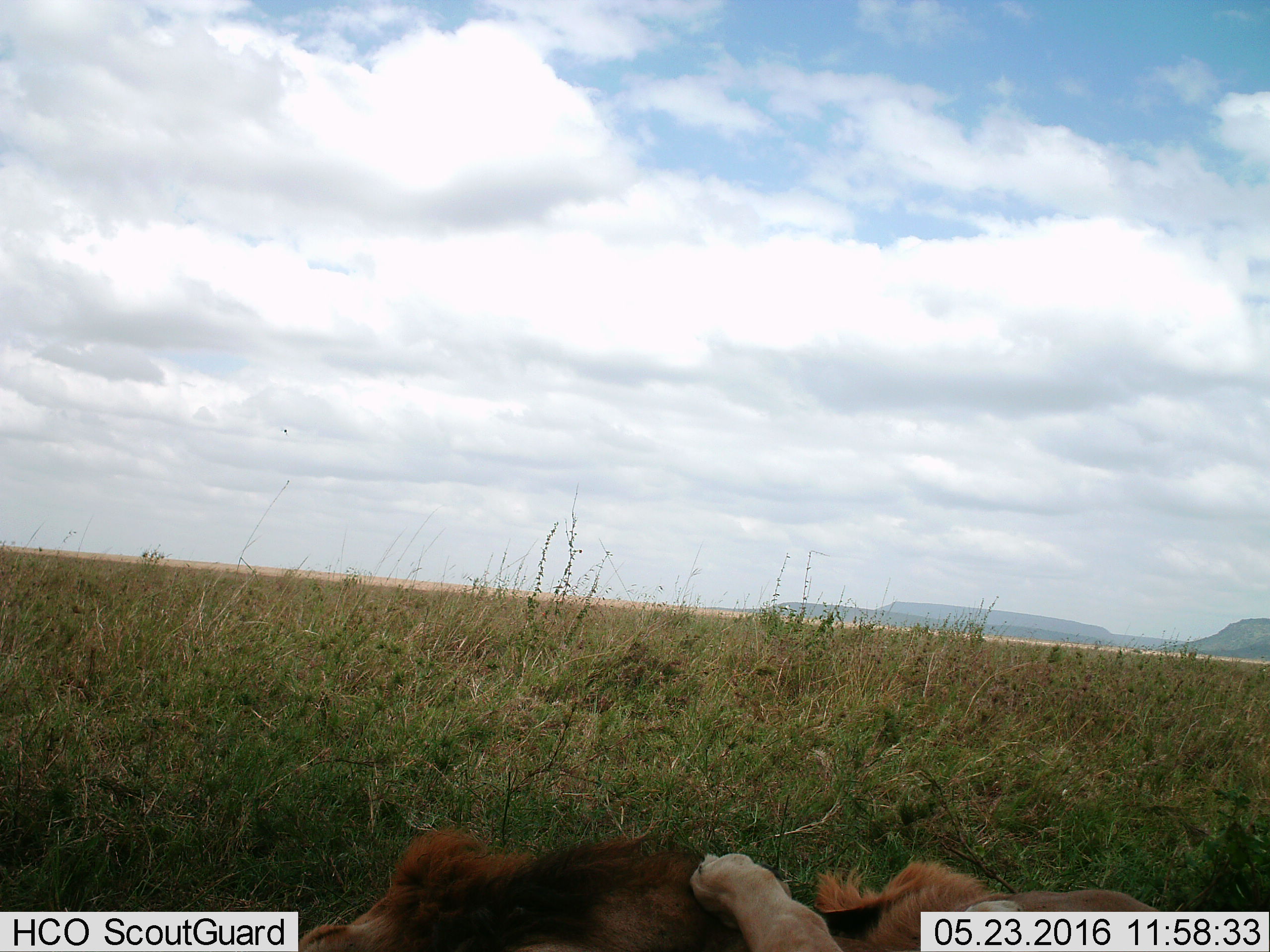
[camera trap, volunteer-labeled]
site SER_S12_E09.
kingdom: Animalia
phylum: Chordata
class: Mammalia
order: Carnivora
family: Felidae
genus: Panthera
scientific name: Panthera leo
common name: lion male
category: lionmale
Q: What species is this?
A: Lionmale (lion male) (Panthera leo).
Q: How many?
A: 2.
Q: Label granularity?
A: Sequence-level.